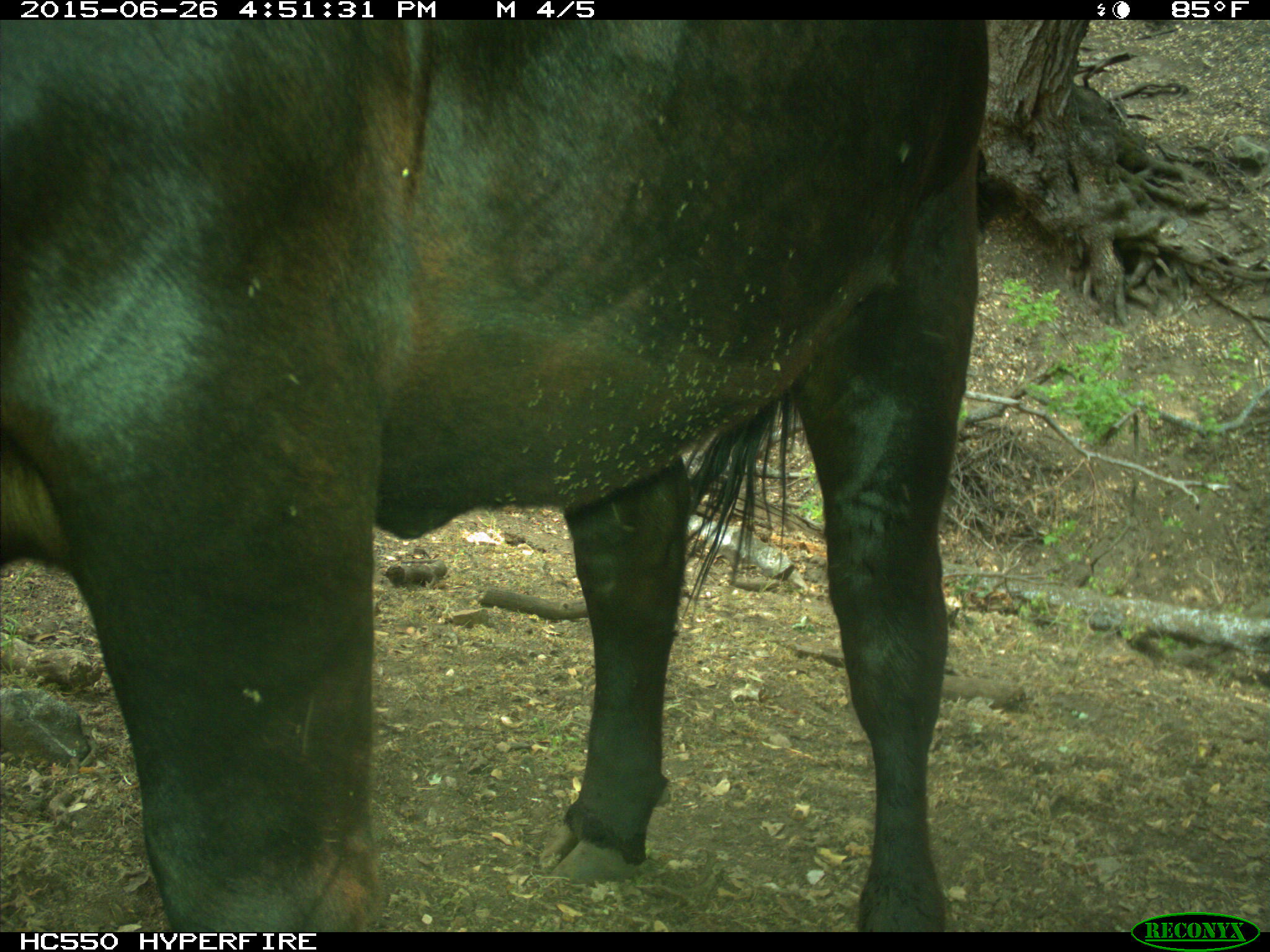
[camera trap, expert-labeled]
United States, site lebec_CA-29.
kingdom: Animalia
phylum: Chordata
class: Mammalia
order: Artiodactyla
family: Bovidae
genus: Bos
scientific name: Bos taurus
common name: domestic cow